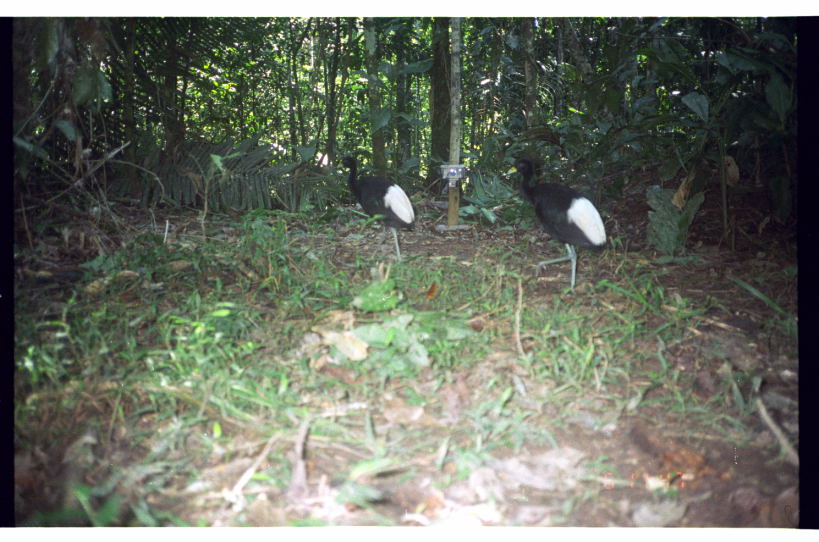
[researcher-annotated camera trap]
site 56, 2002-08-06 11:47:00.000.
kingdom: Animalia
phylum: Chordata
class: Aves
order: Gruiformes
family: Psophiidae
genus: Psophia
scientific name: Psophia leucoptera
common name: pale-winged trumpeter